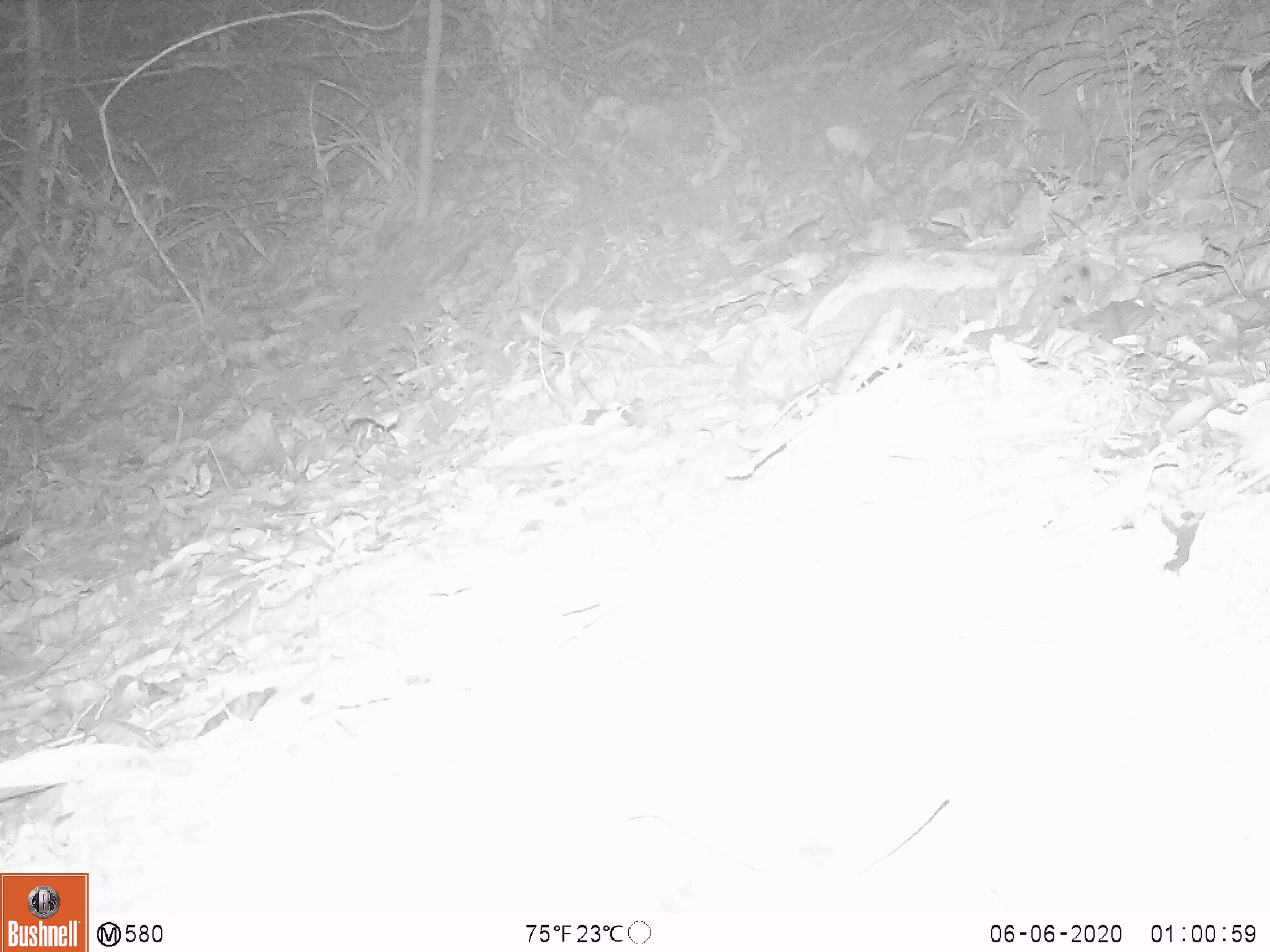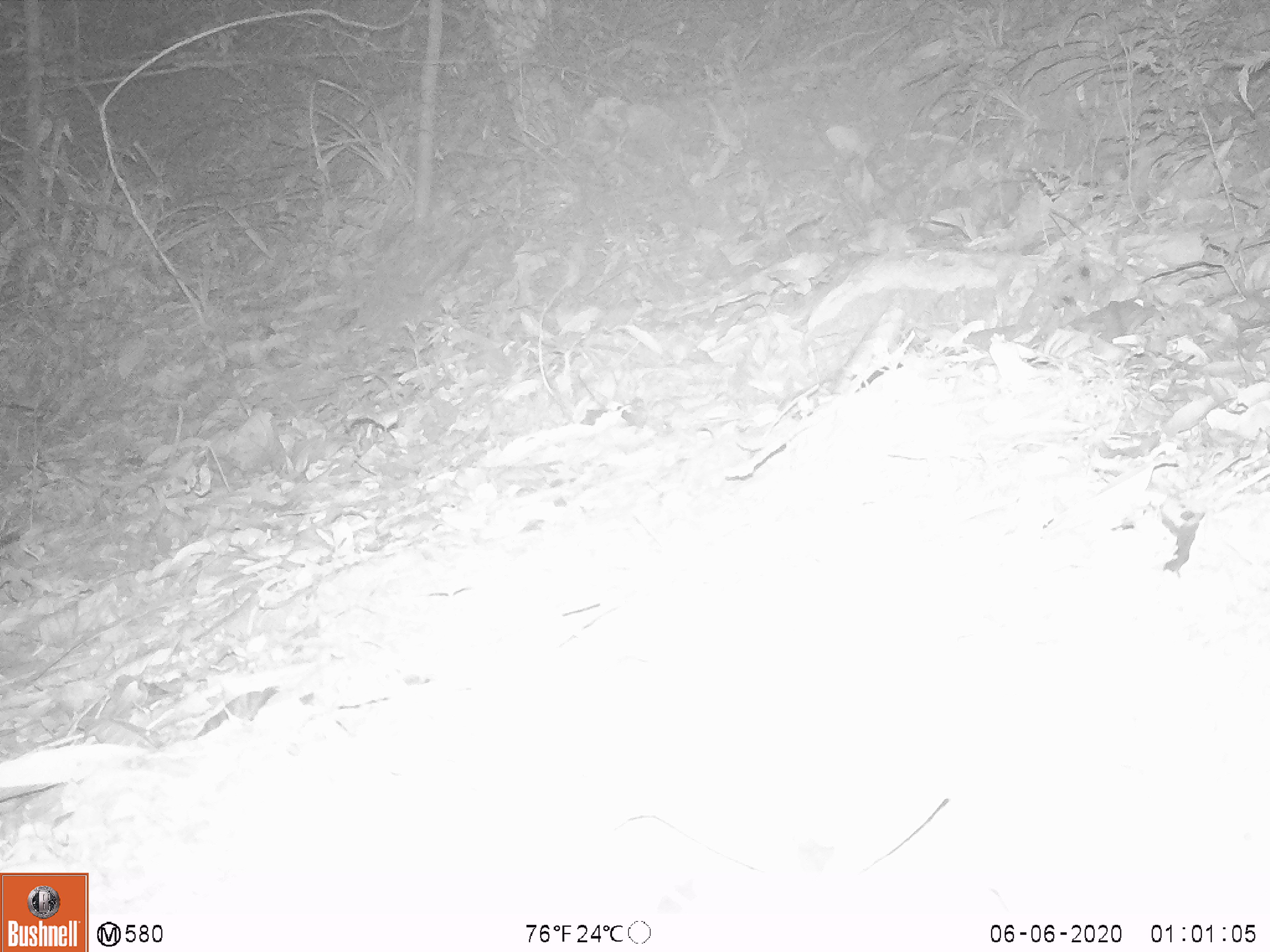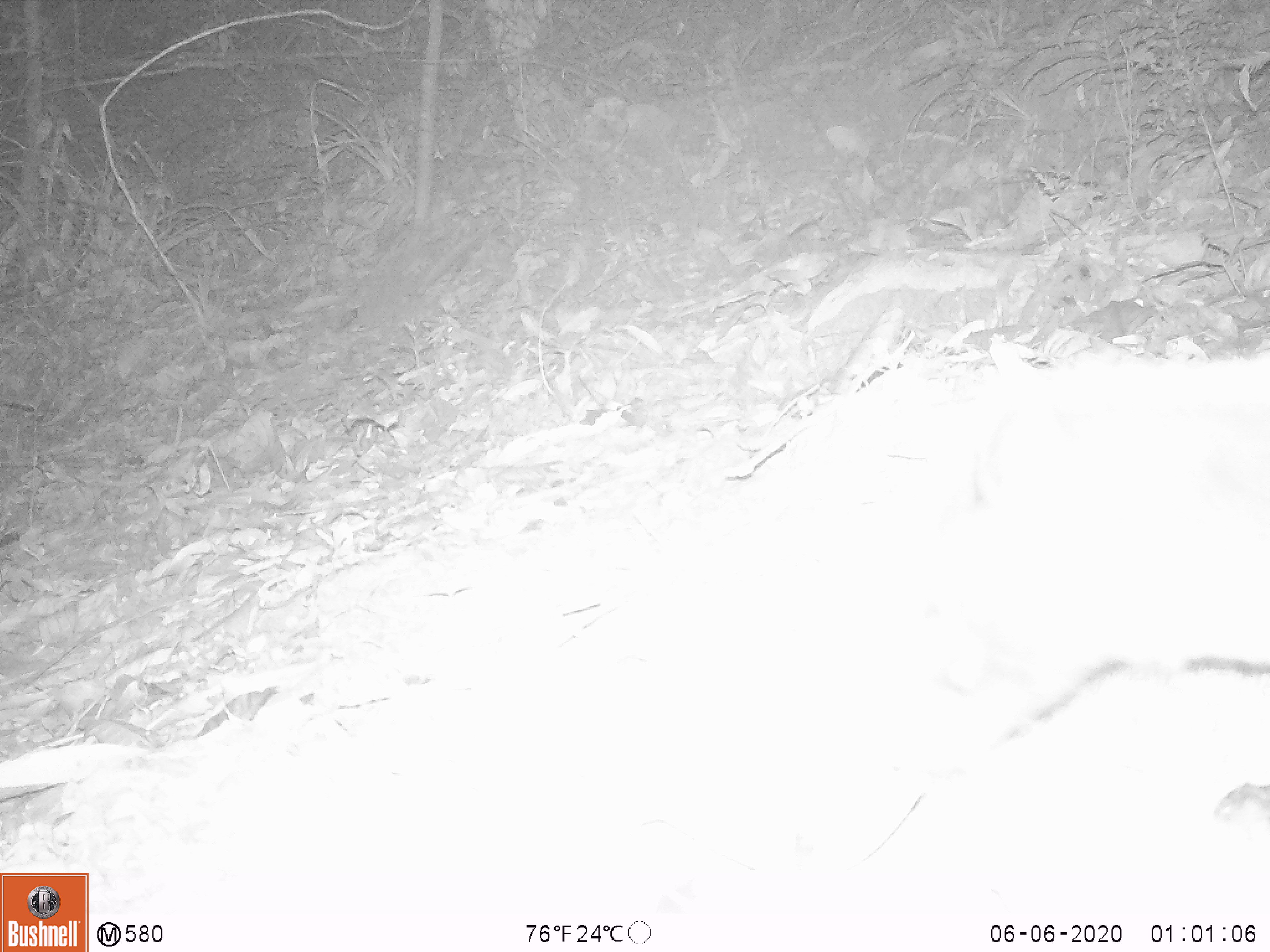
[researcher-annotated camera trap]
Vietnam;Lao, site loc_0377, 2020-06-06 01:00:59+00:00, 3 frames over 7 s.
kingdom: Animalia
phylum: Chordata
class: Mammalia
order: Carnivora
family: Viverridae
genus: Paguma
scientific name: Paguma larvata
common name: masked palm civet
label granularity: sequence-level